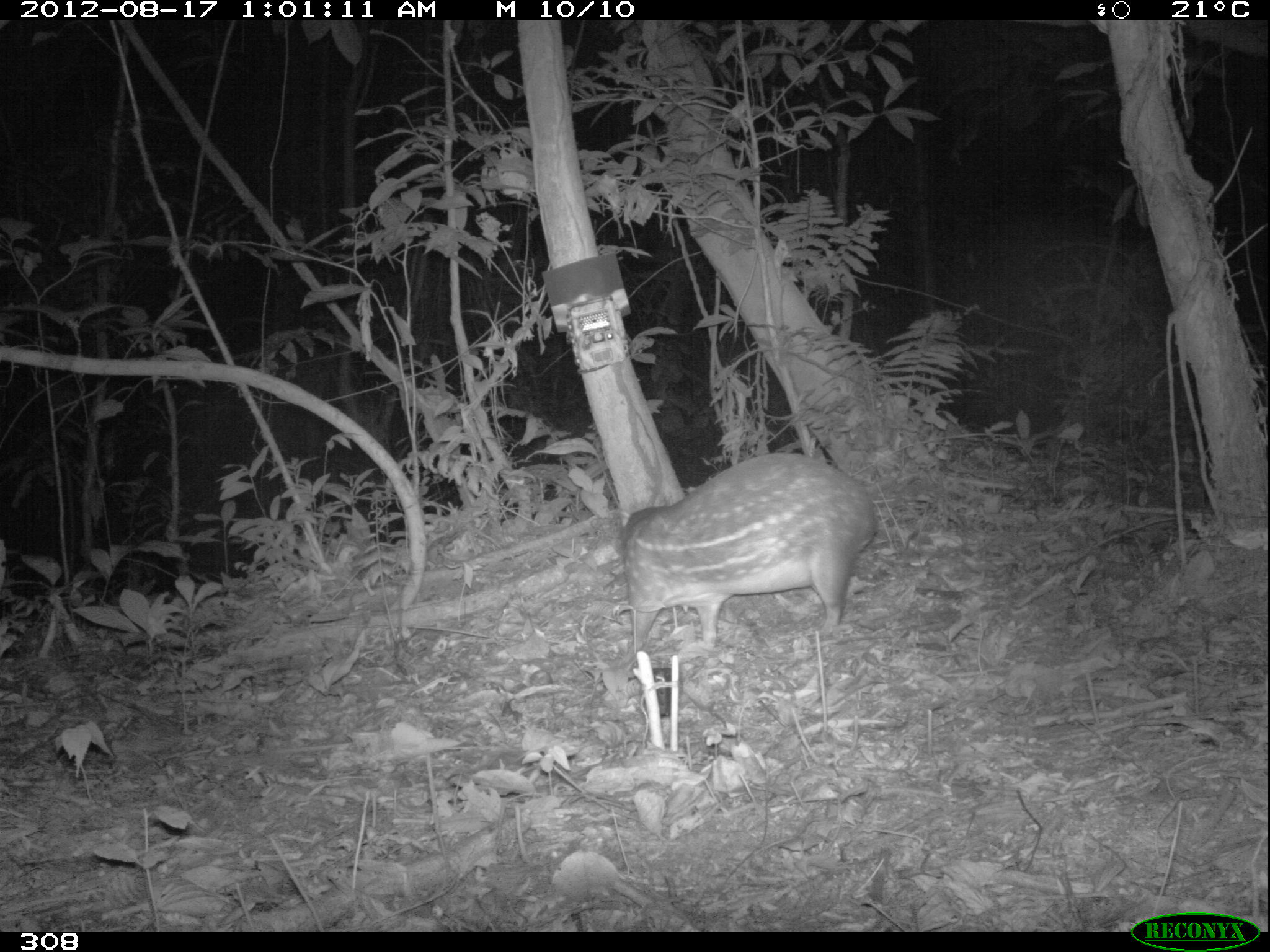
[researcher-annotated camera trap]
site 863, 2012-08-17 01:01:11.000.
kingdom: Animalia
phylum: Chordata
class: Mammalia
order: Rodentia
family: Cuniculidae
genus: Cuniculus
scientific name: Cuniculus paca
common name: spotted paca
Cuniculus paca (spotted paca).